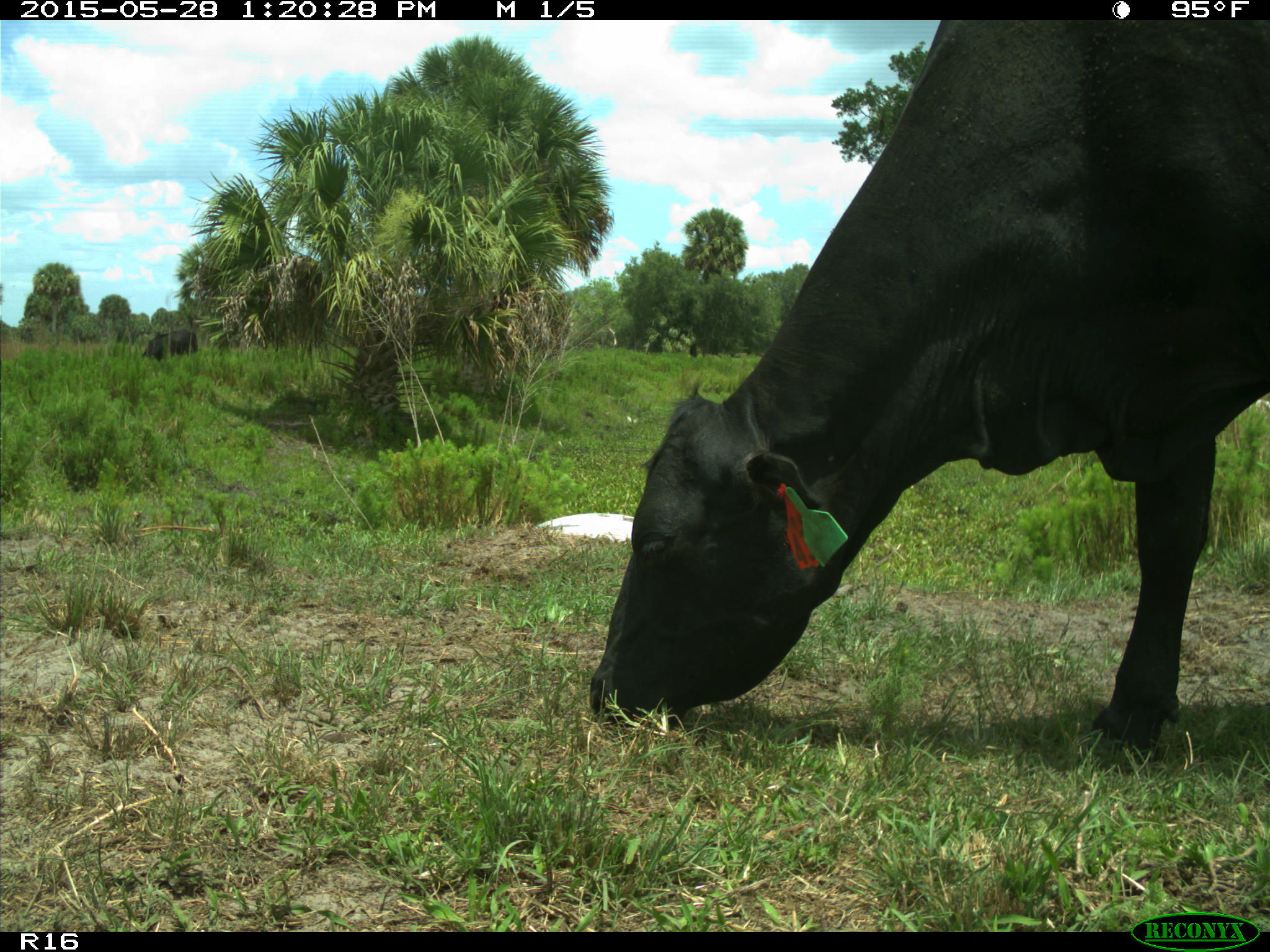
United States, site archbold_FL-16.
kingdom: Animalia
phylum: Chordata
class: Mammalia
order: Artiodactyla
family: Bovidae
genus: Bos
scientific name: Bos taurus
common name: domestic cow